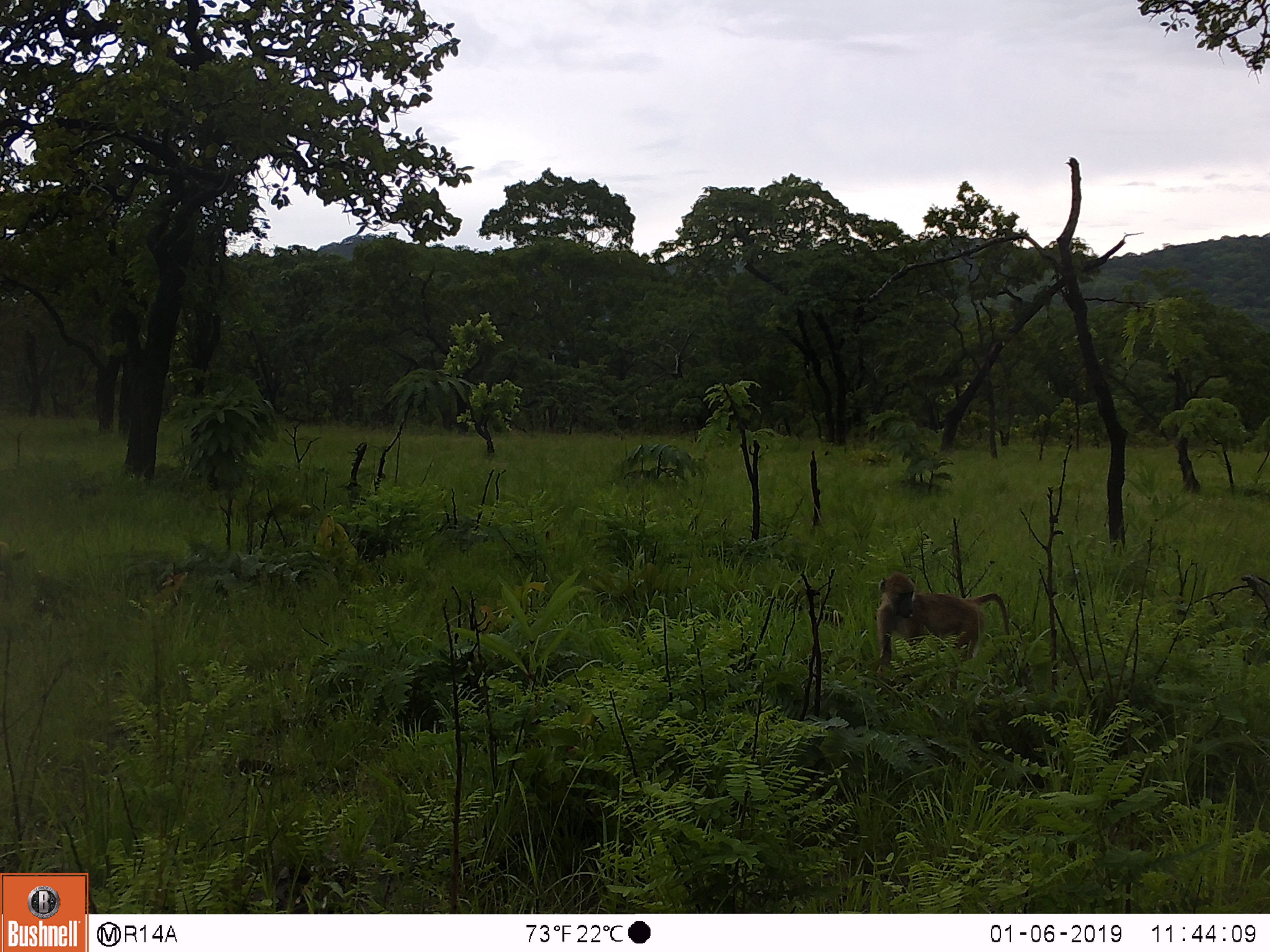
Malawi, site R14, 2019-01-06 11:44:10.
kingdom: Animalia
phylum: Chordata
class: Mammalia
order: Primates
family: Cercopithecidae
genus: Papio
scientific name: Papio cynocephalus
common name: yellow baboon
Yellow baboon (Papio cynocephalus), count 1.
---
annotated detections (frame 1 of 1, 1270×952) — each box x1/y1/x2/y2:
yellow baboon: 871/567/1015/689